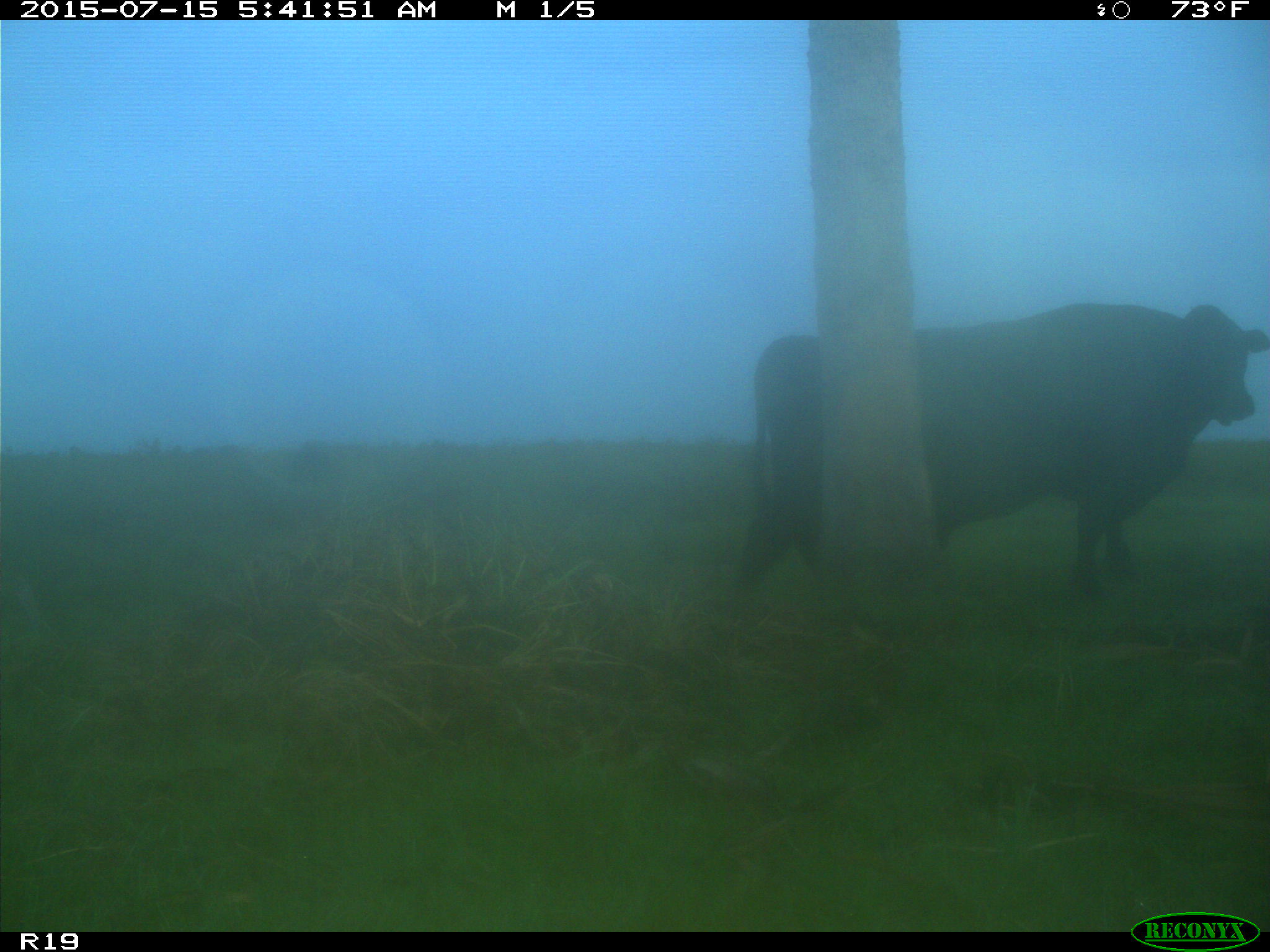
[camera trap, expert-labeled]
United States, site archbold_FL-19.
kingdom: Animalia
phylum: Chordata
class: Mammalia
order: Artiodactyla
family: Bovidae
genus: Bos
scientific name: Bos taurus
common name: domestic cow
Bos taurus (domestic cow).